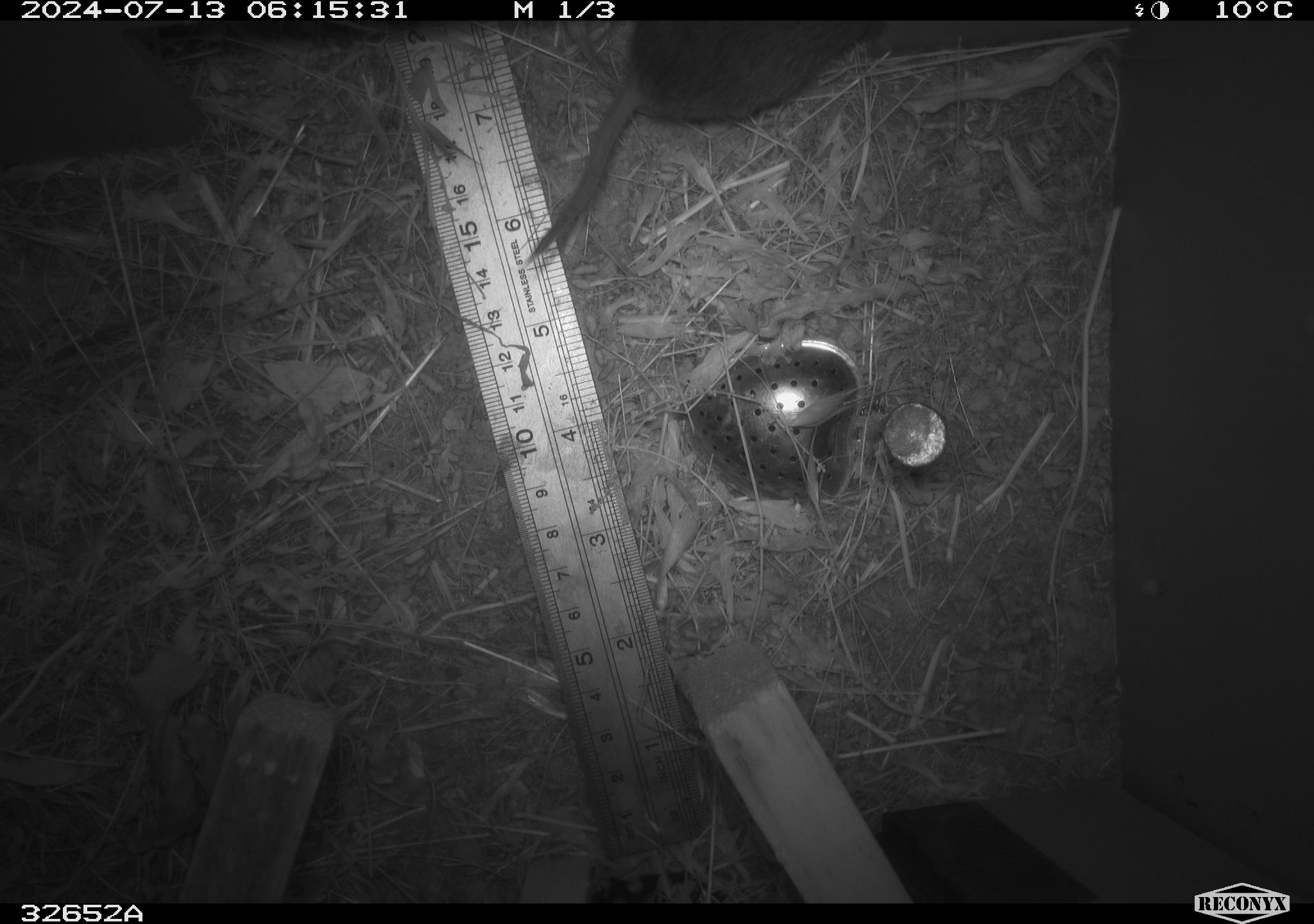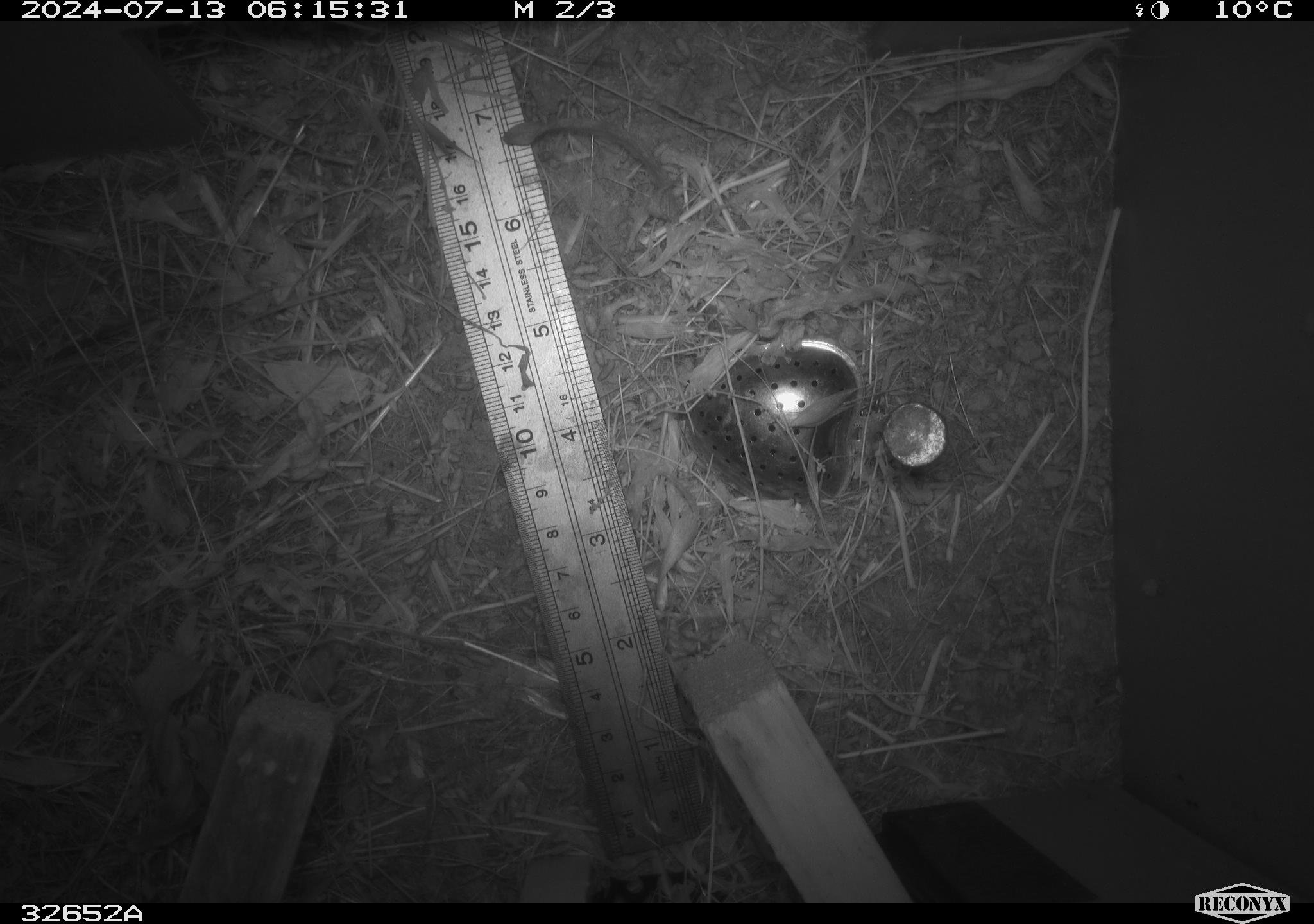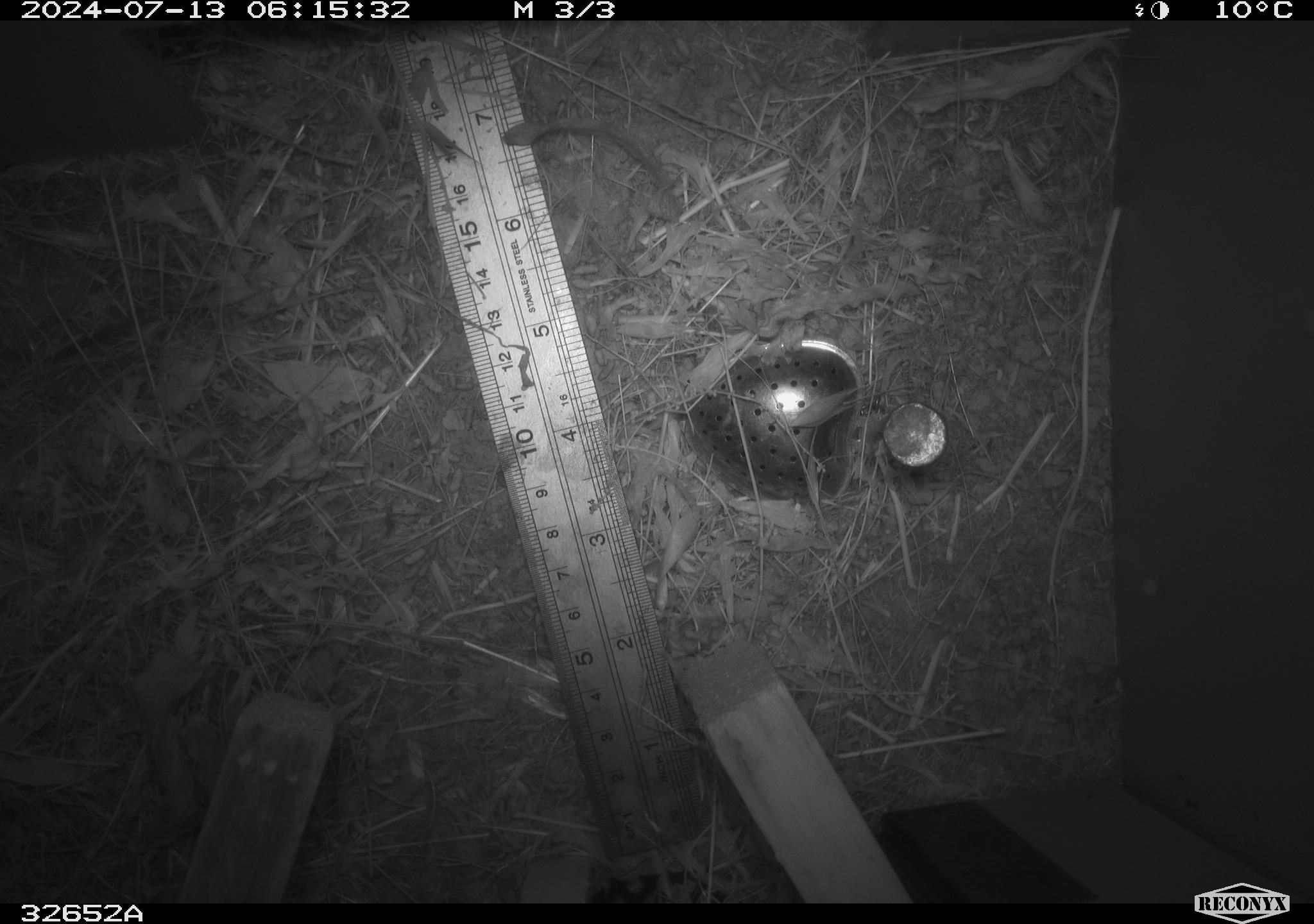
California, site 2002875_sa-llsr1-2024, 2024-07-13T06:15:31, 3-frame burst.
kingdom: Animalia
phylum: Chordata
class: Mammalia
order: Rodentia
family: Cricetidae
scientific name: Arvicolinae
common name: voles, lemmings, and muskrats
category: arvicolinae subfamily